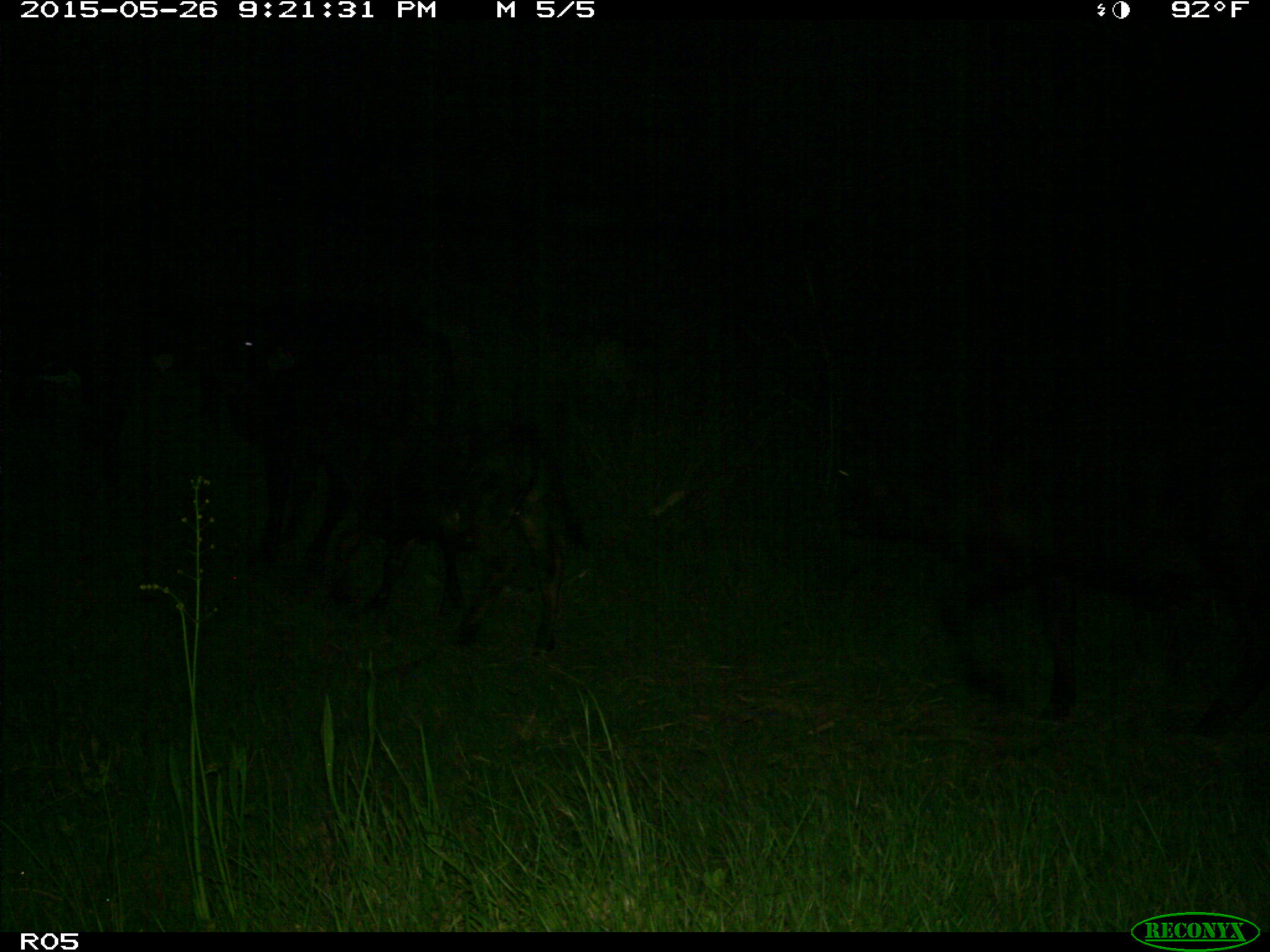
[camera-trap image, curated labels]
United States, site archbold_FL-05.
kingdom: Animalia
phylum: Chordata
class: Mammalia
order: Artiodactyla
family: Bovidae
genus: Bos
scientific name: Bos taurus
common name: domestic cow